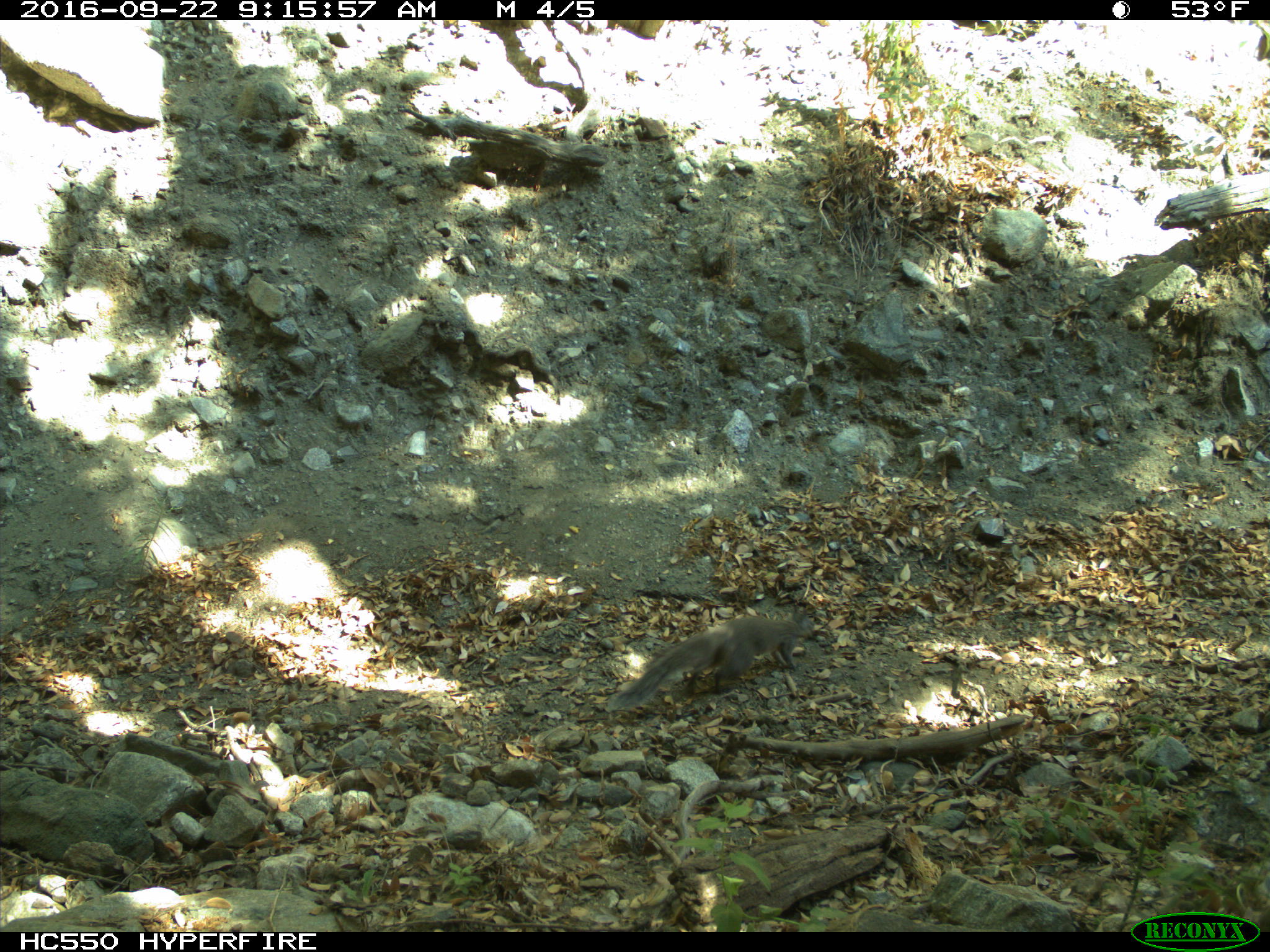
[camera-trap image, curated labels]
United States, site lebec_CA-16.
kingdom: Animalia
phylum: Chordata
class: Mammalia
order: Rodentia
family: Sciuridae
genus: Sciurus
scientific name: Sciurus carolinensis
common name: eastern gray squirrel